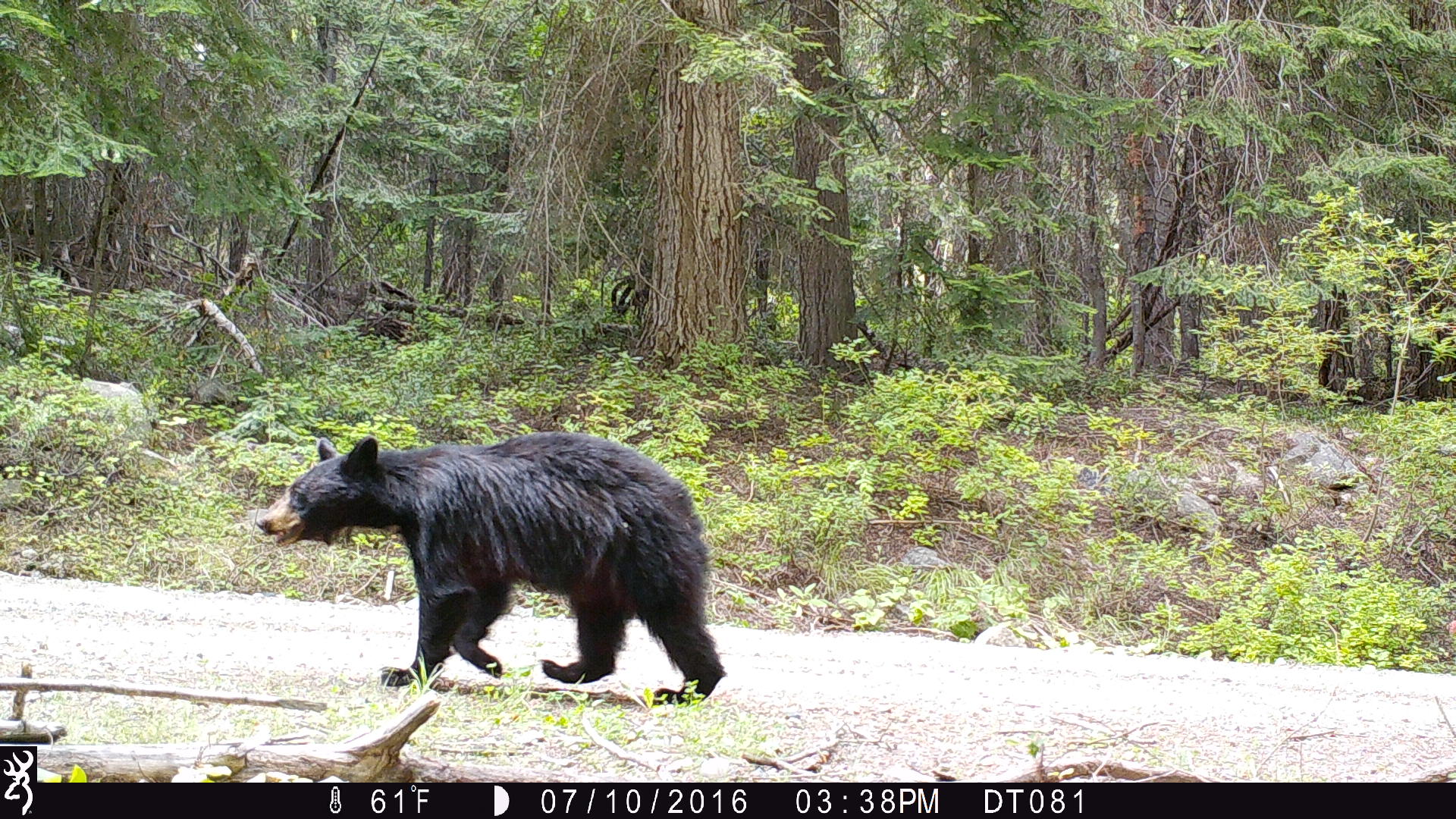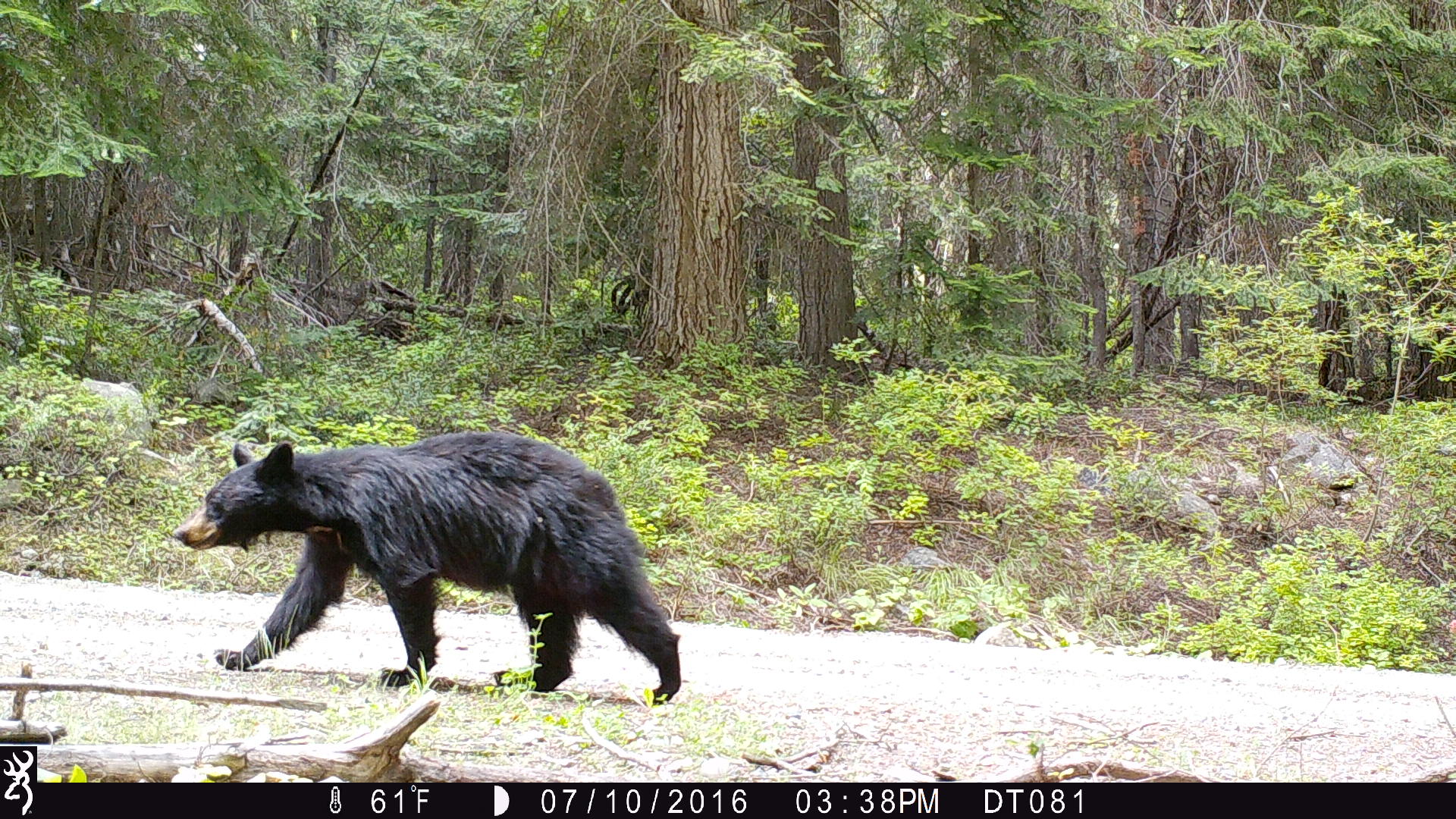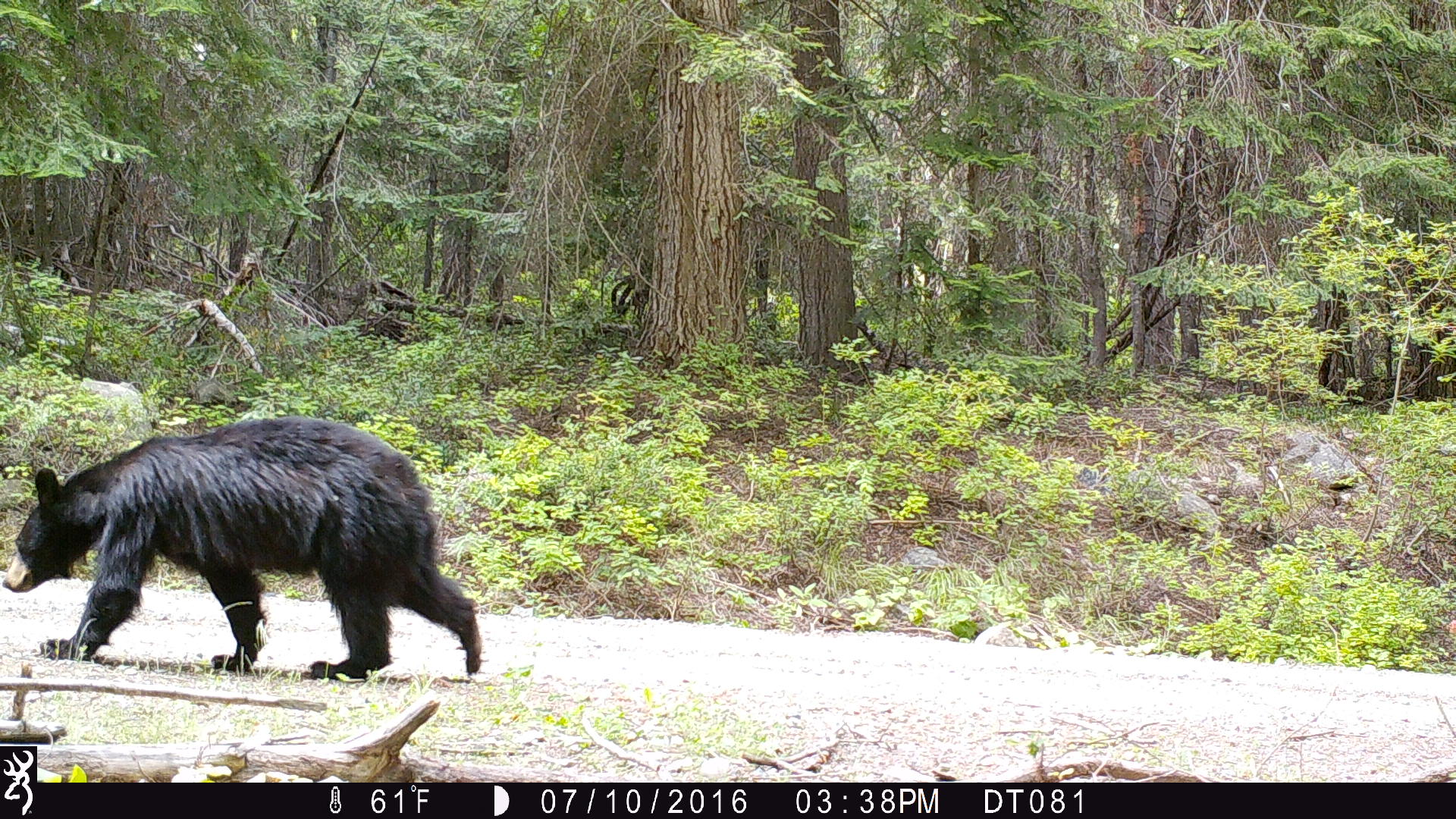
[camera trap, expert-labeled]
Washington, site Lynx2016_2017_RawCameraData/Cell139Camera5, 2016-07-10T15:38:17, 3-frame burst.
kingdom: Animalia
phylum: Chordata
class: Mammalia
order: Carnivora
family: Ursidae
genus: Ursus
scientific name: Ursus americanus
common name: american black bear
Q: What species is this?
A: Ursus americanus (american black bear).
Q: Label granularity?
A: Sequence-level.